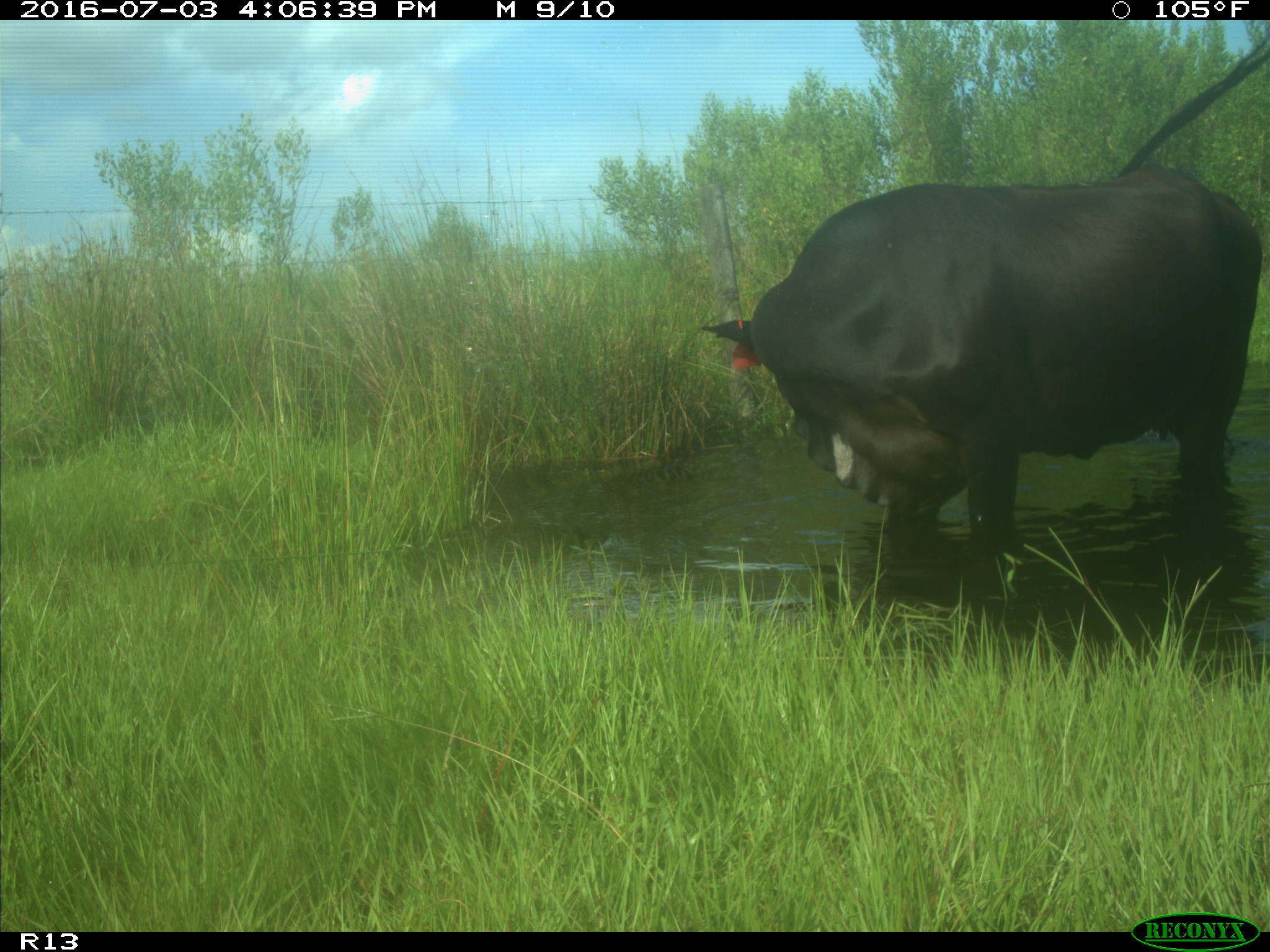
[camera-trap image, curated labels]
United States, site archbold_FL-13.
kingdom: Animalia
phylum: Chordata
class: Mammalia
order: Artiodactyla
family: Bovidae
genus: Bos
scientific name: Bos taurus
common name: domestic cow